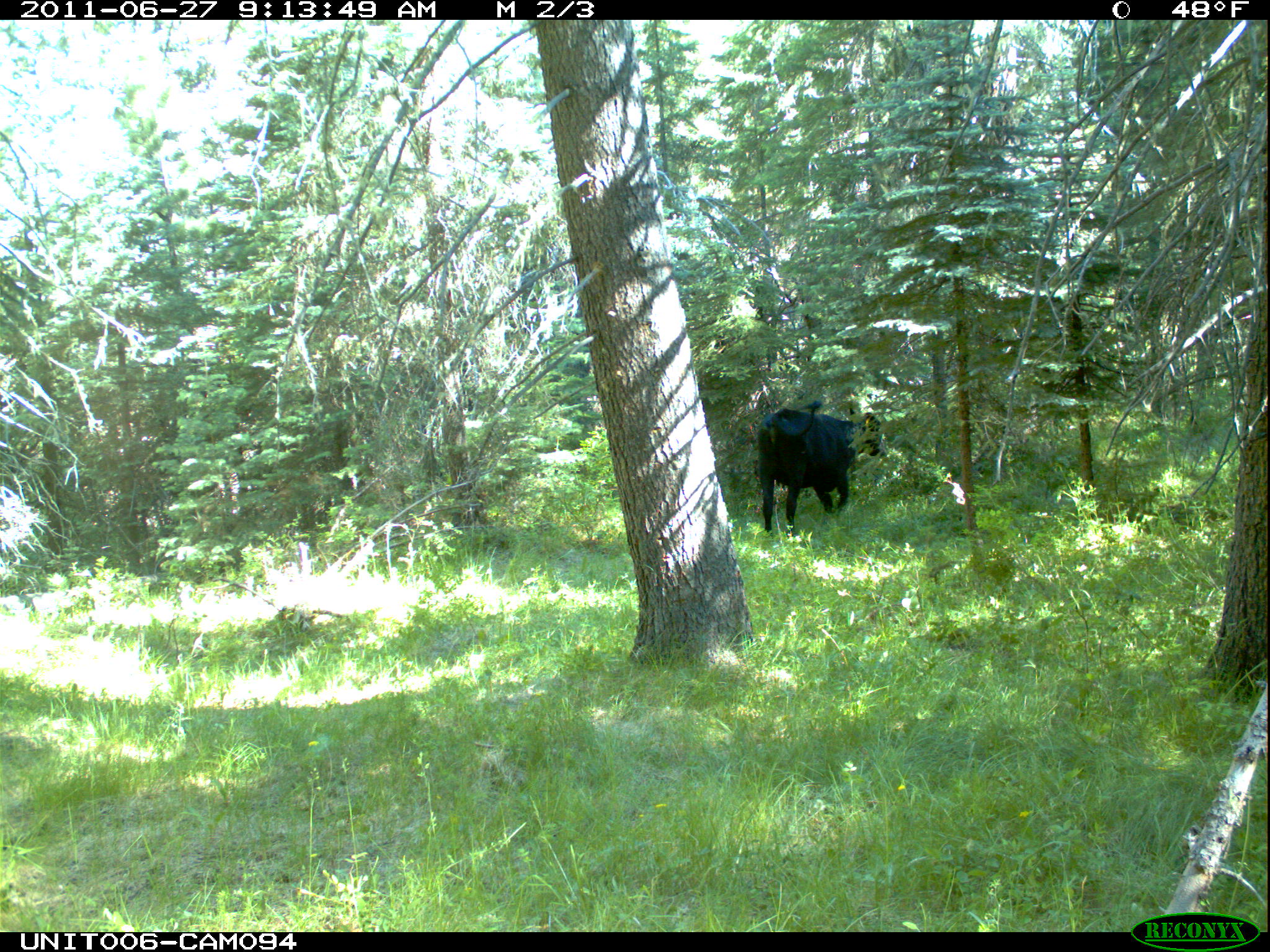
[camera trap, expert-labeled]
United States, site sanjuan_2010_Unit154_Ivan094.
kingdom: Animalia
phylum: Chordata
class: Mammalia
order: Artiodactyla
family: Bovidae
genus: Bos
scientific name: Bos taurus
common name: domestic cow